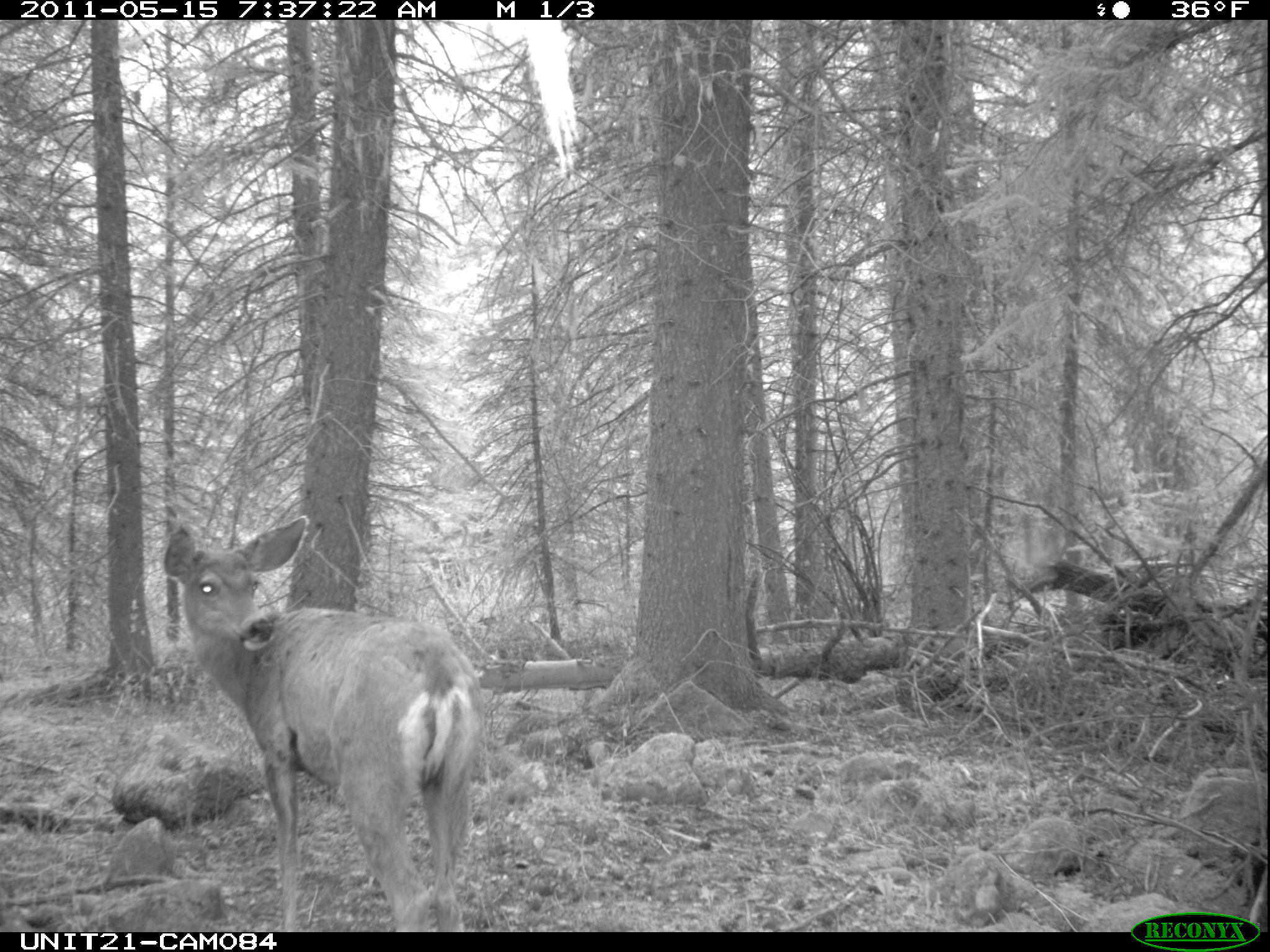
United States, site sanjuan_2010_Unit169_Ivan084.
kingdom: Animalia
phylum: Chordata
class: Mammalia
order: Artiodactyla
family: Cervidae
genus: Odocoileus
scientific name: Odocoileus hemionus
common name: mule deer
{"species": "Odocoileus hemionus (mule deer)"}